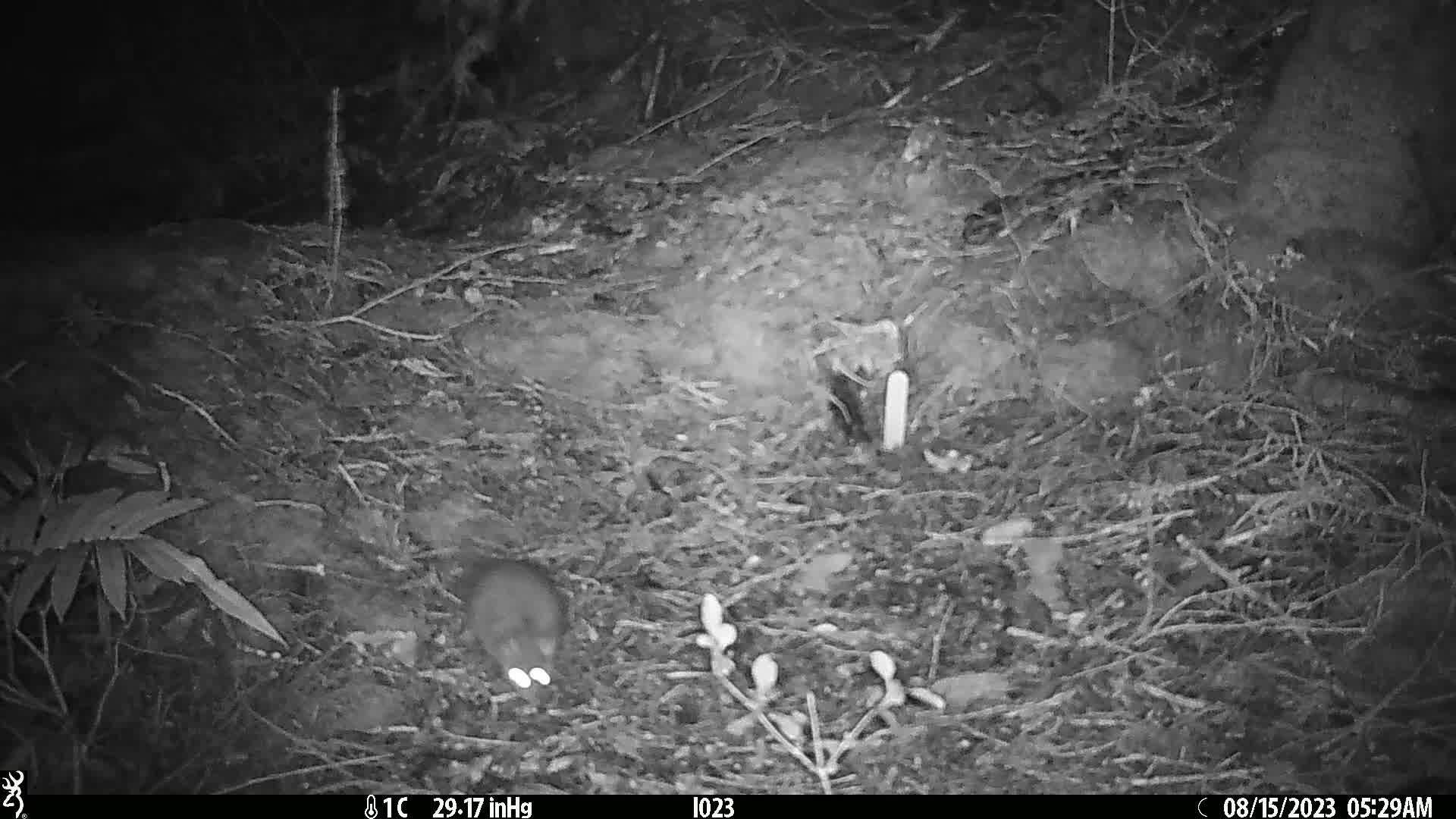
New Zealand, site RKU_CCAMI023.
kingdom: Animalia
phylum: Chordata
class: Mammalia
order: Rodentia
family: Muridae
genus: Rattus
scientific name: Rattus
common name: rat